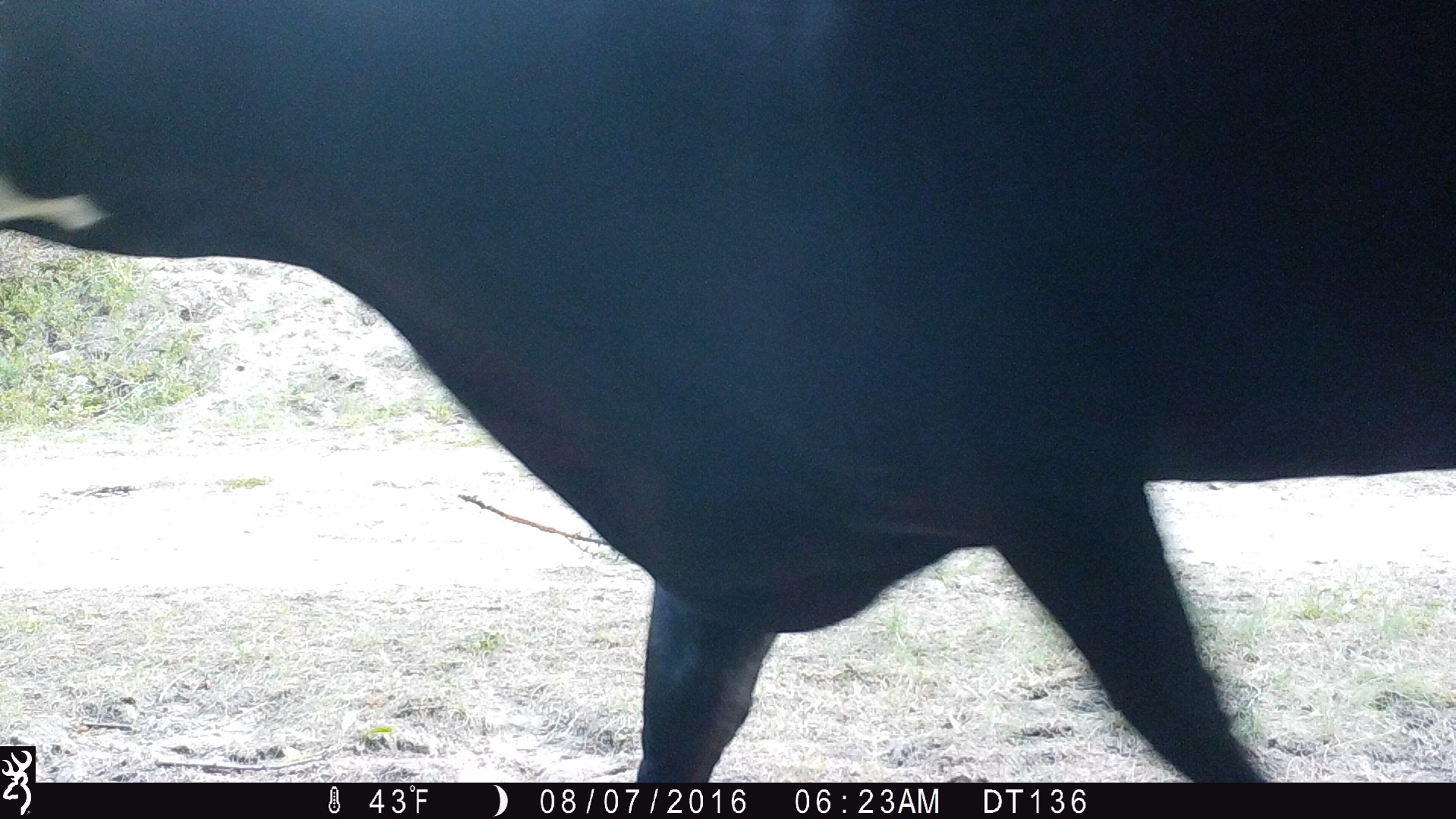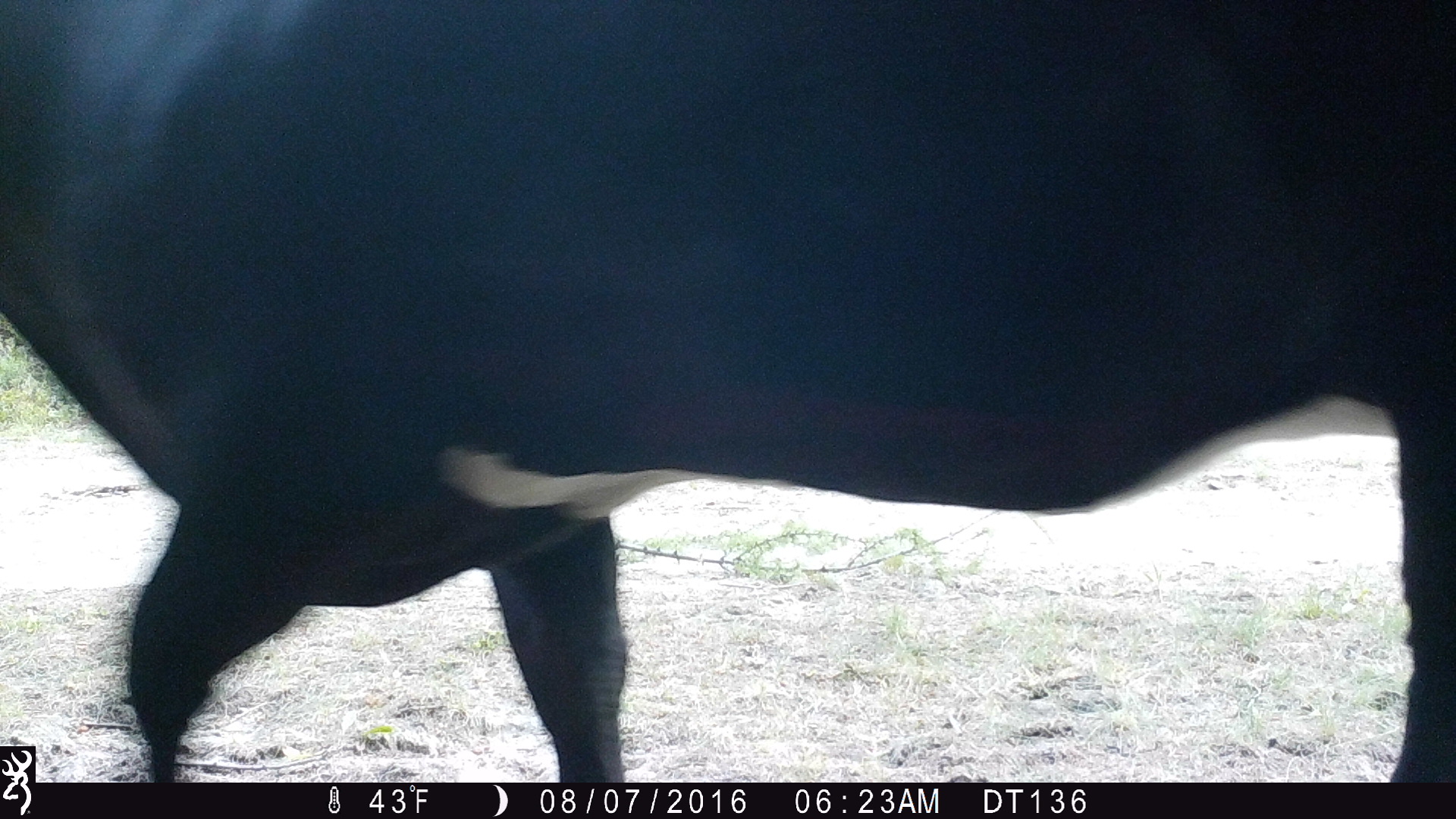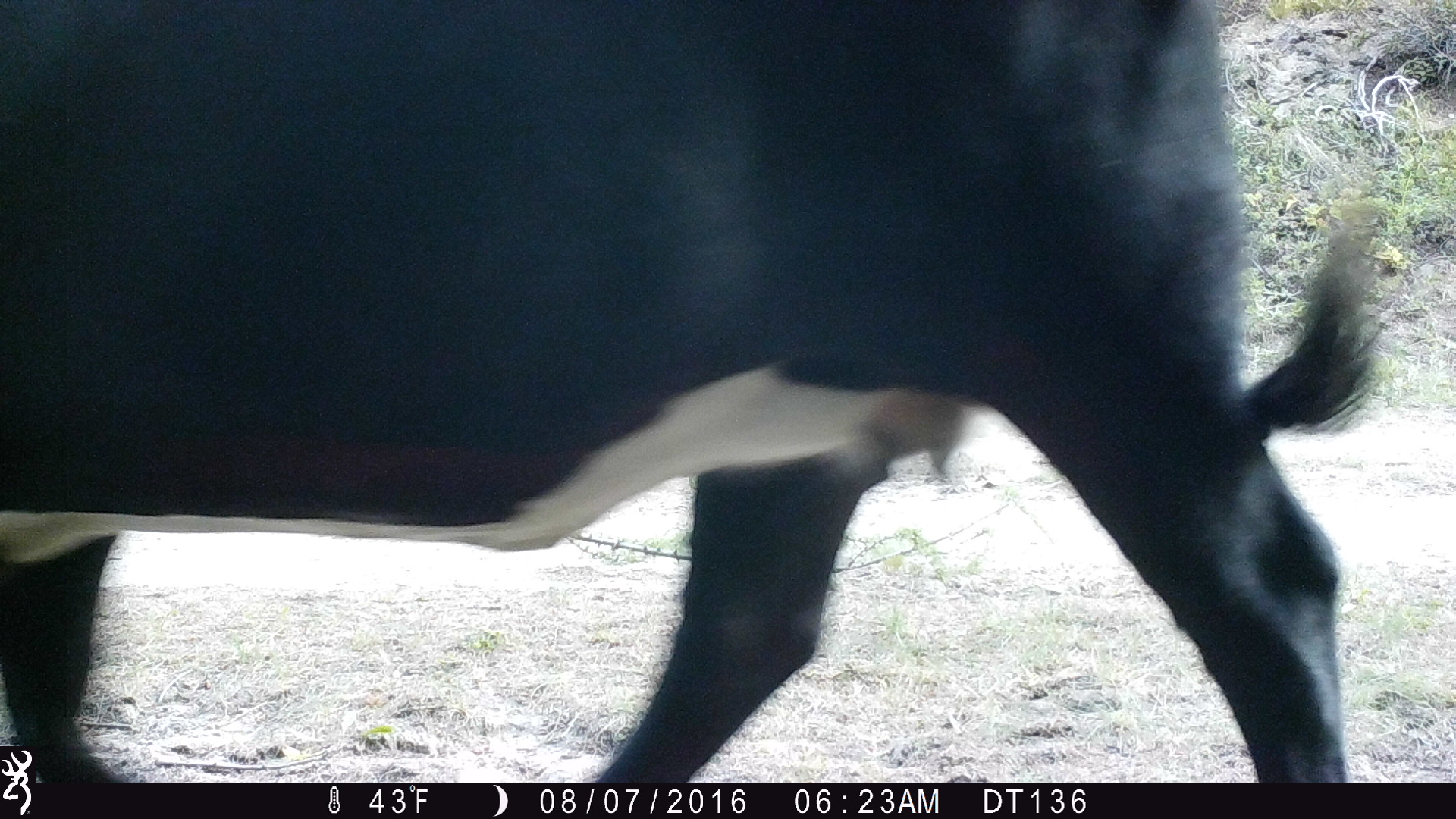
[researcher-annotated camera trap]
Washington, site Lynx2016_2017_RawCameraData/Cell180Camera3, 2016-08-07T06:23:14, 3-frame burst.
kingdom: Animalia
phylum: Chordata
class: Mammalia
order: Artiodactyla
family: Bovidae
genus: Bos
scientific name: Bos taurus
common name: domestic cattle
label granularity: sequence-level